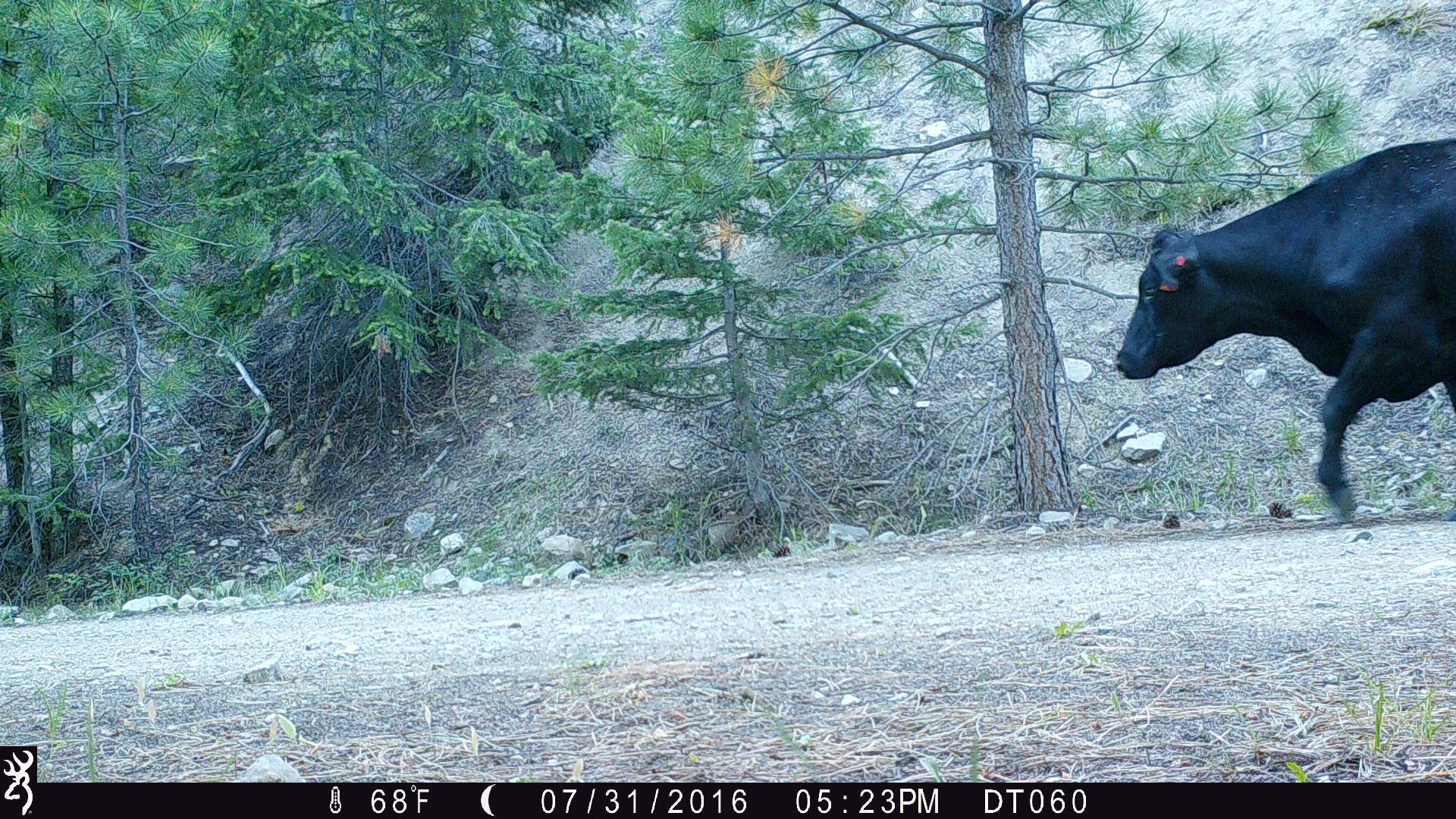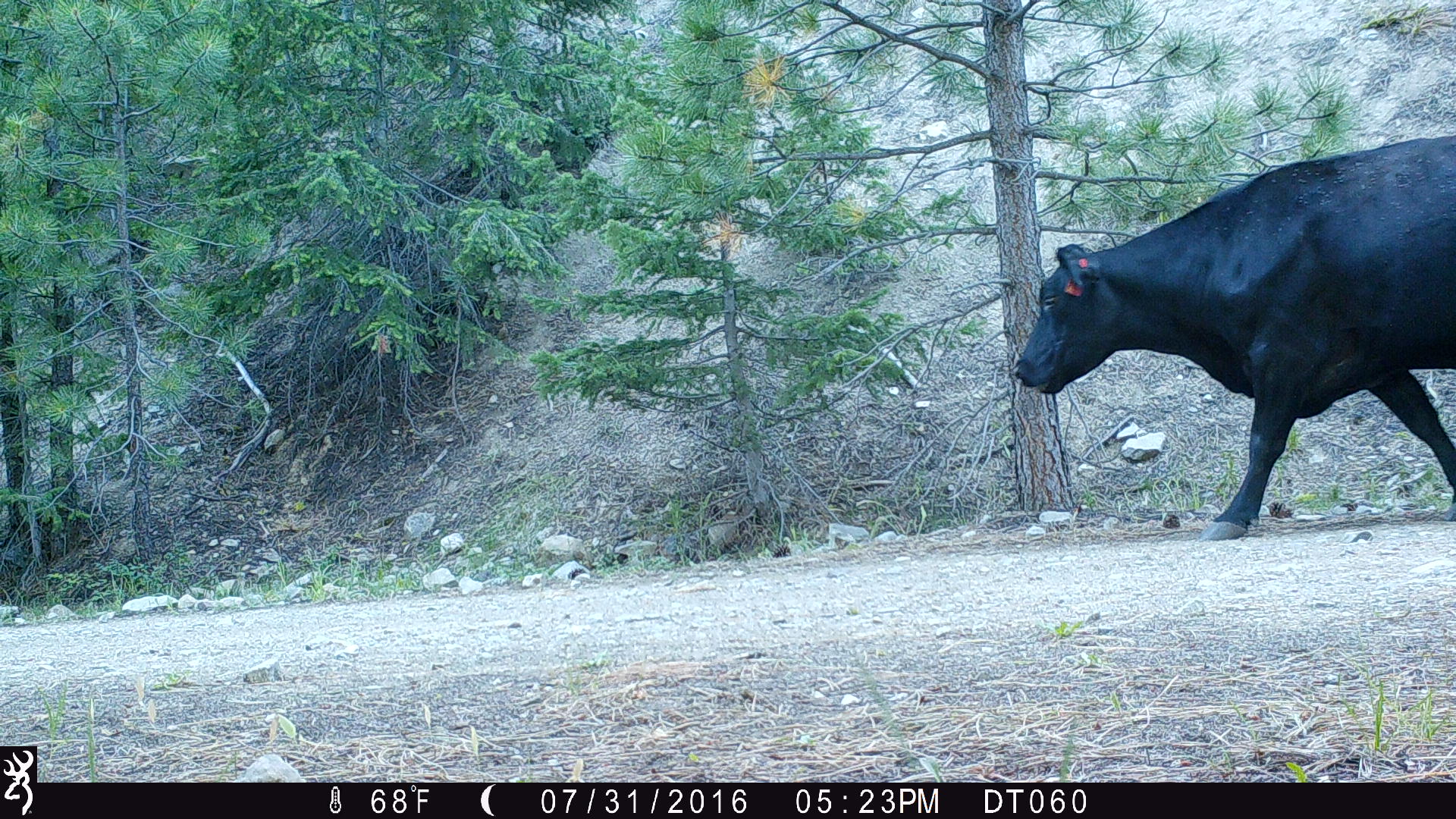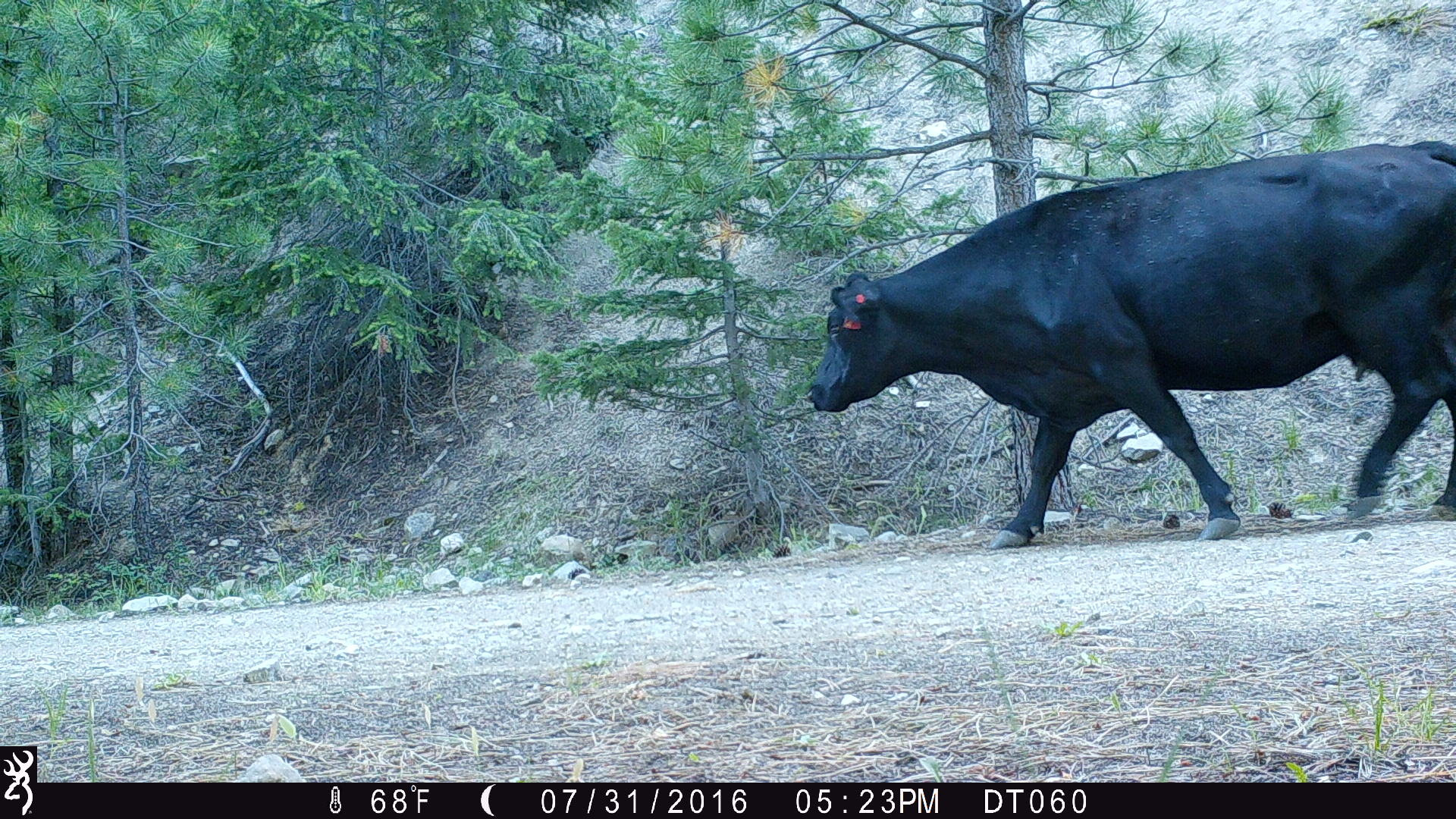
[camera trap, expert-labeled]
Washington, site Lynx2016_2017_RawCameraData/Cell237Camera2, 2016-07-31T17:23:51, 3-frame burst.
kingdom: Animalia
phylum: Chordata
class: Mammalia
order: Artiodactyla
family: Bovidae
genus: Bos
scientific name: Bos taurus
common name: domestic cattle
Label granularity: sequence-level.